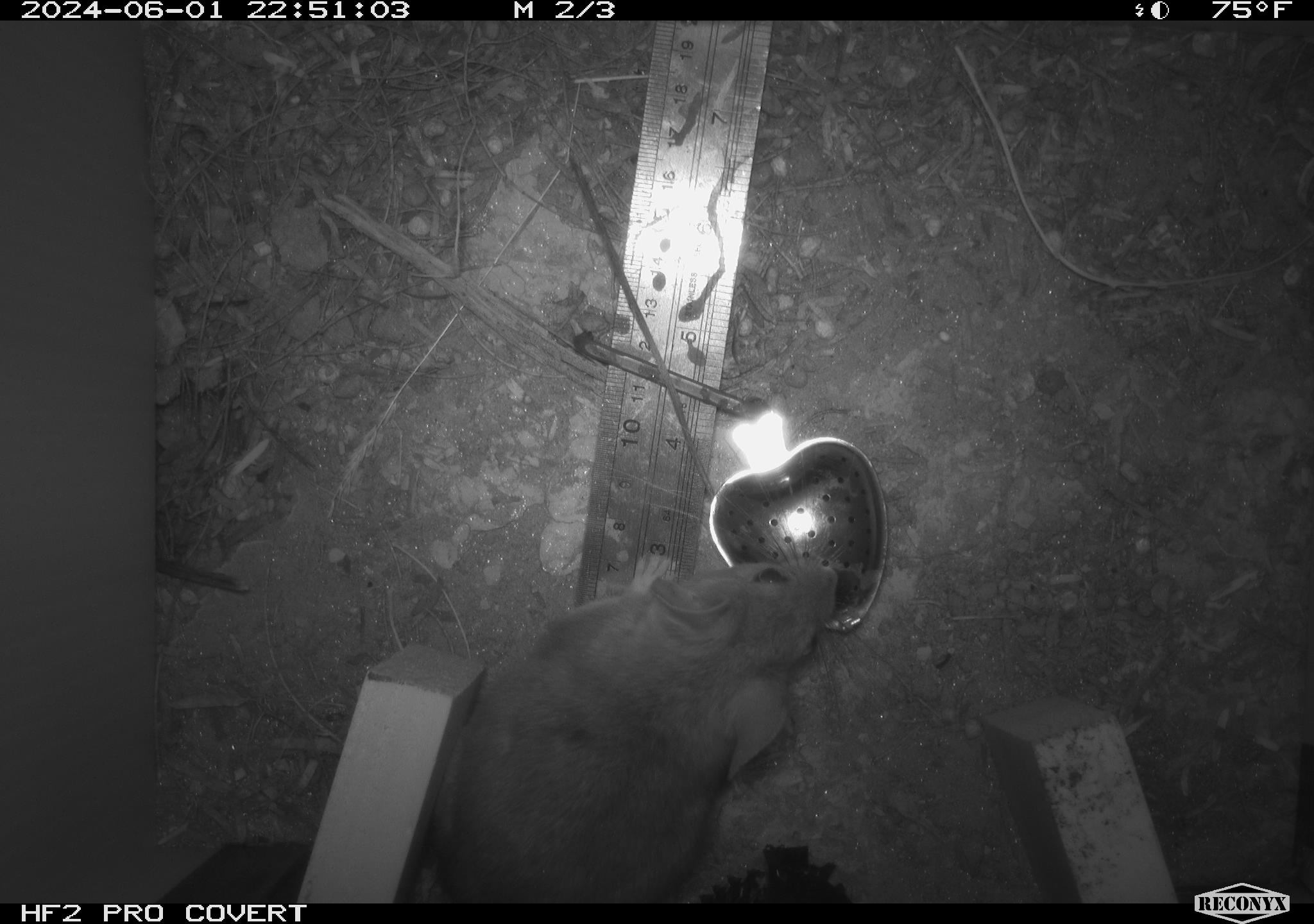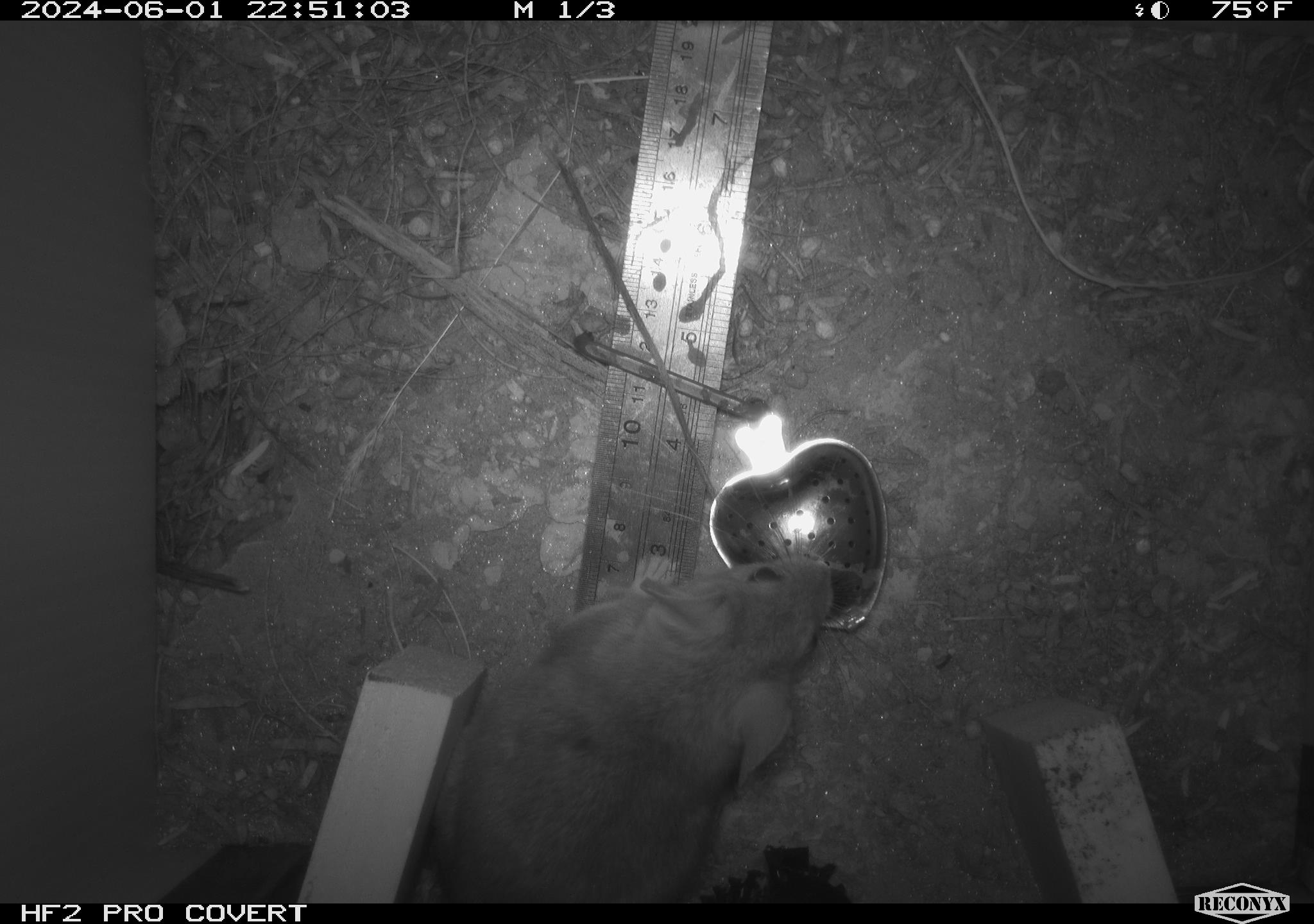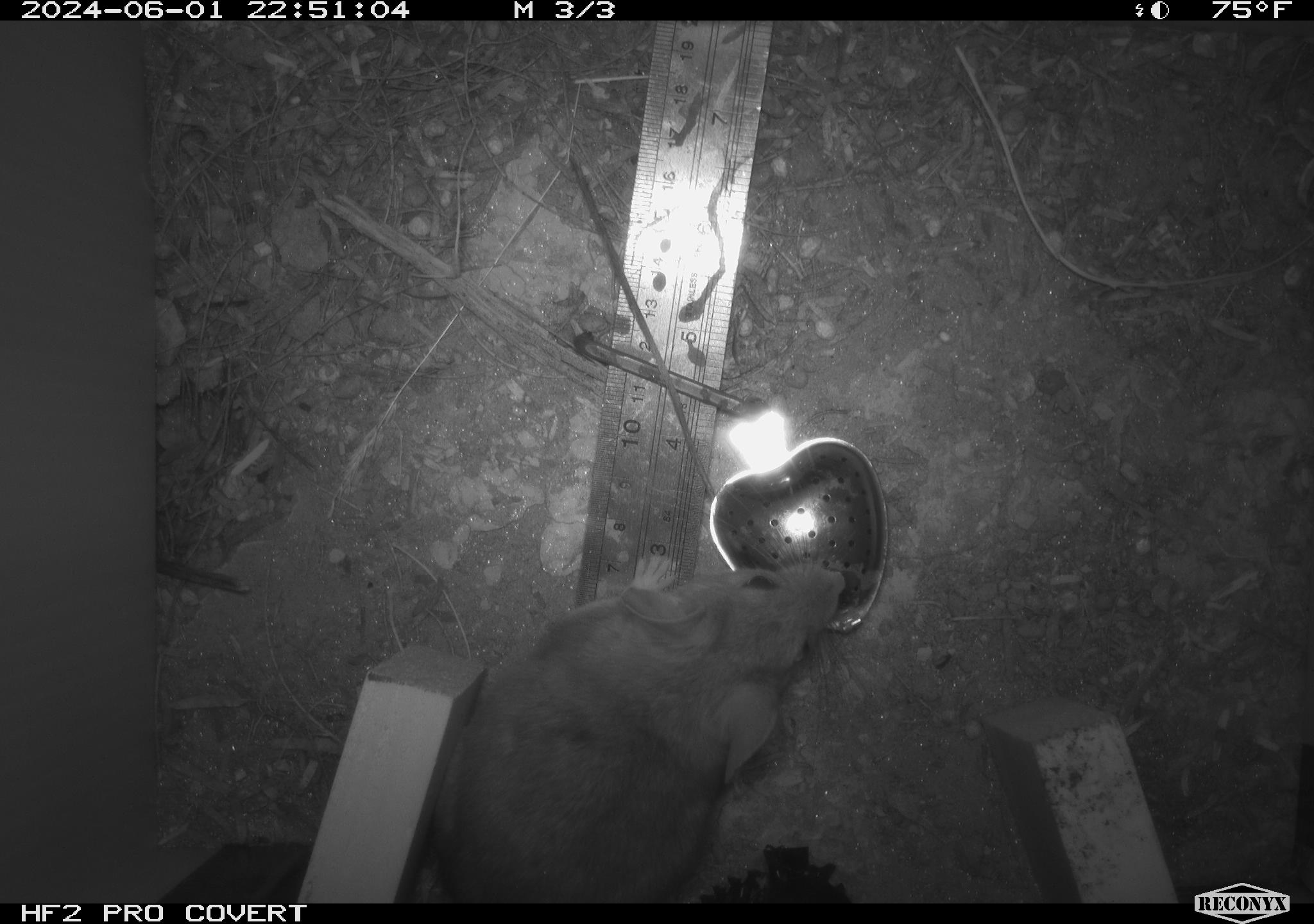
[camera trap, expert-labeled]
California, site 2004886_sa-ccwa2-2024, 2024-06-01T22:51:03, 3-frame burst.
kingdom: Animalia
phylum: Chordata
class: Mammalia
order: Rodentia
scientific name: Rodentia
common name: woodrat or rat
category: woodrat or rat species